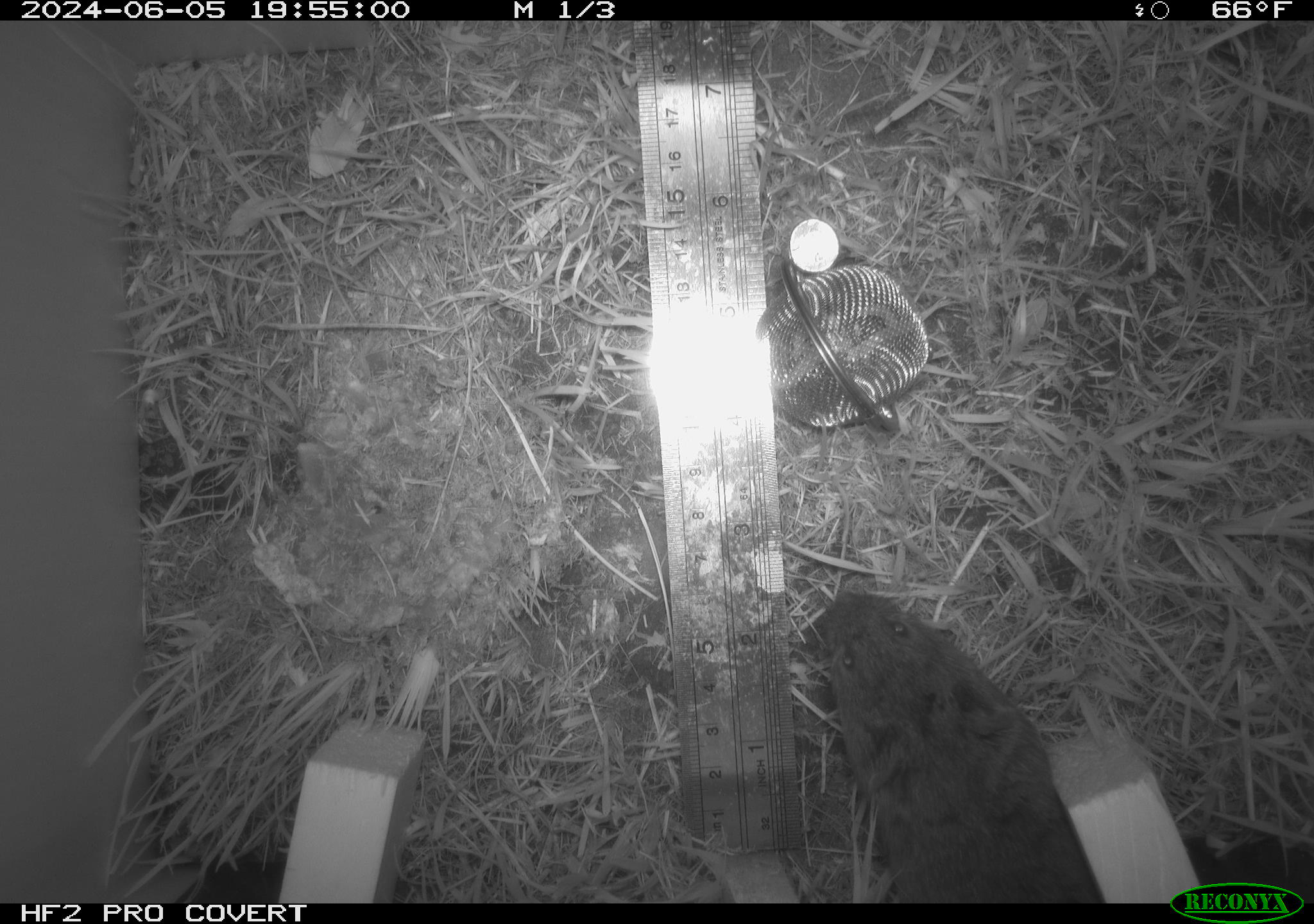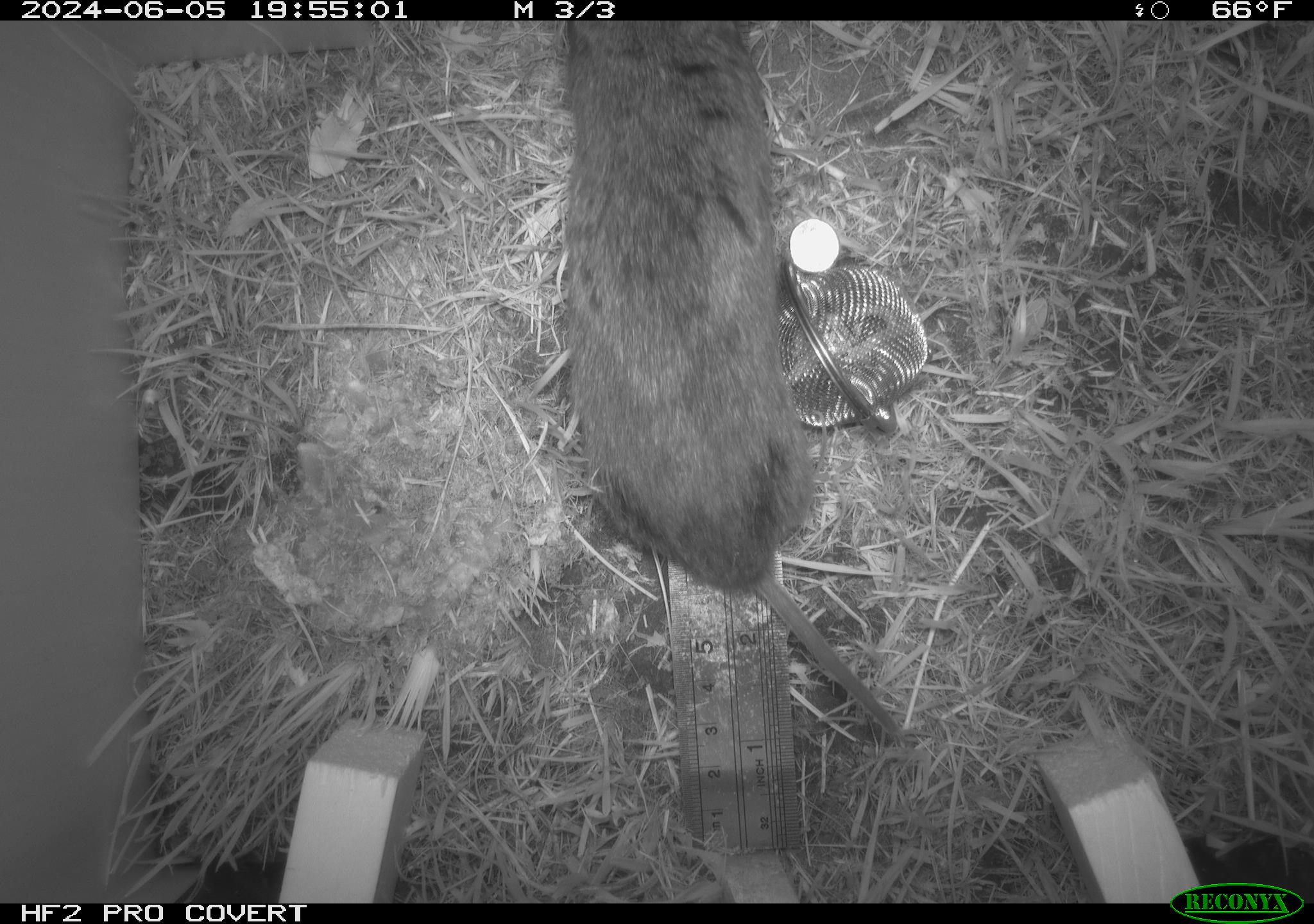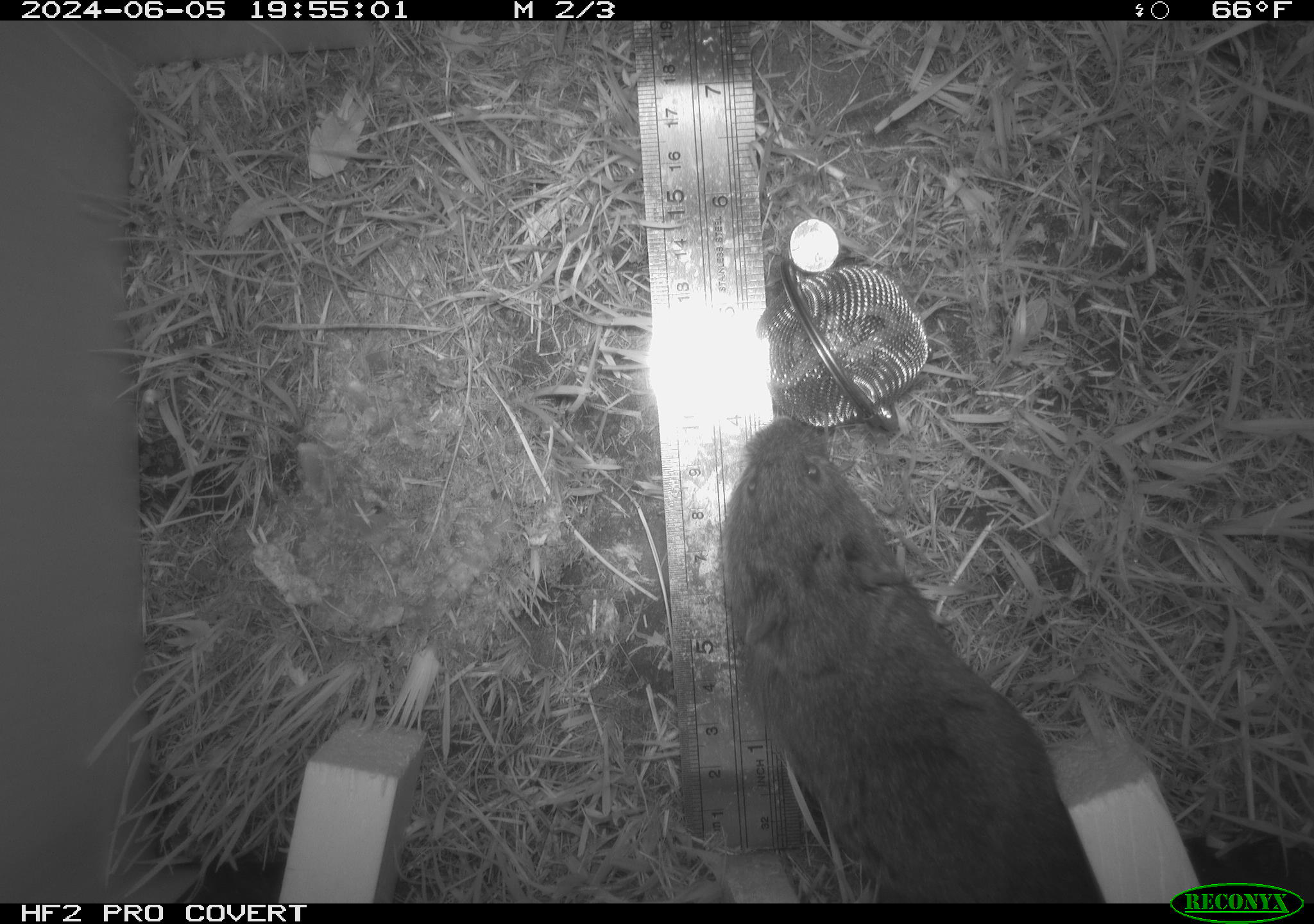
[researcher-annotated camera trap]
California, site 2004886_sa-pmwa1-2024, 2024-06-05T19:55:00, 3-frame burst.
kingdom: Animalia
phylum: Chordata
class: Mammalia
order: Rodentia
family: Cricetidae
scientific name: Arvicolinae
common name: voles, lemmings, and muskrats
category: arvicolinae subfamily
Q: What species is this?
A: Arvicolinae subfamily (voles, lemmings, and muskrats) (Arvicolinae).